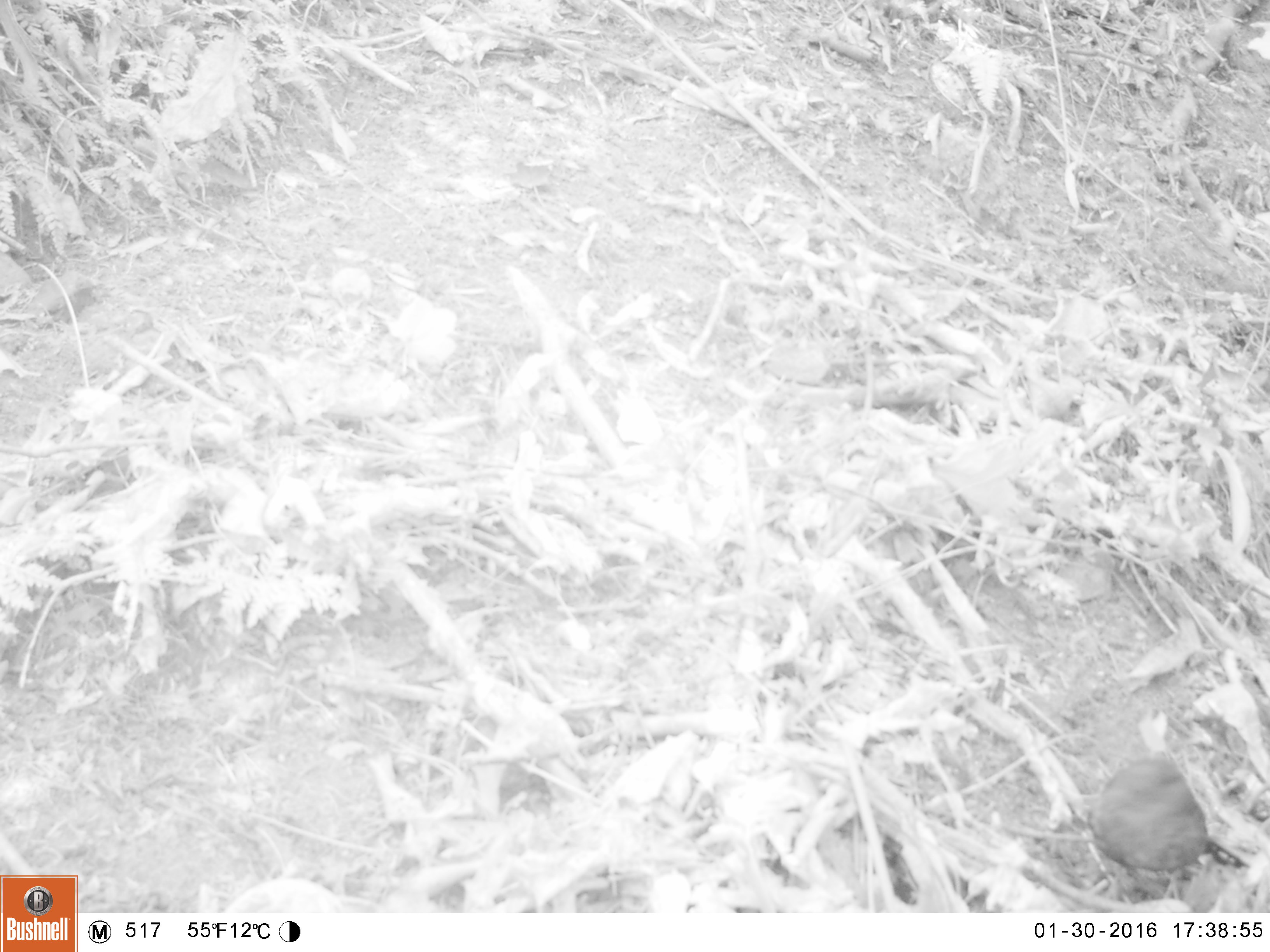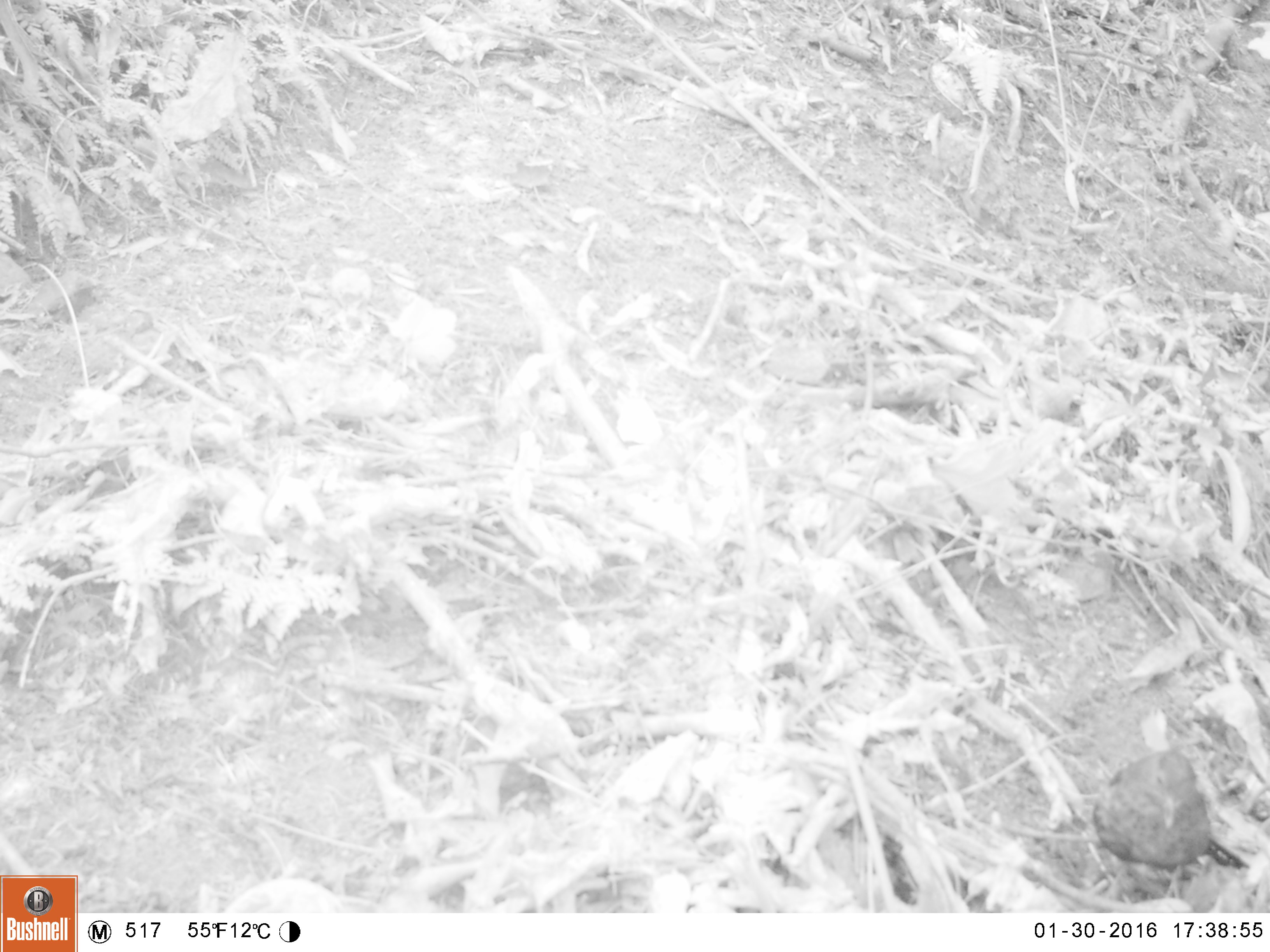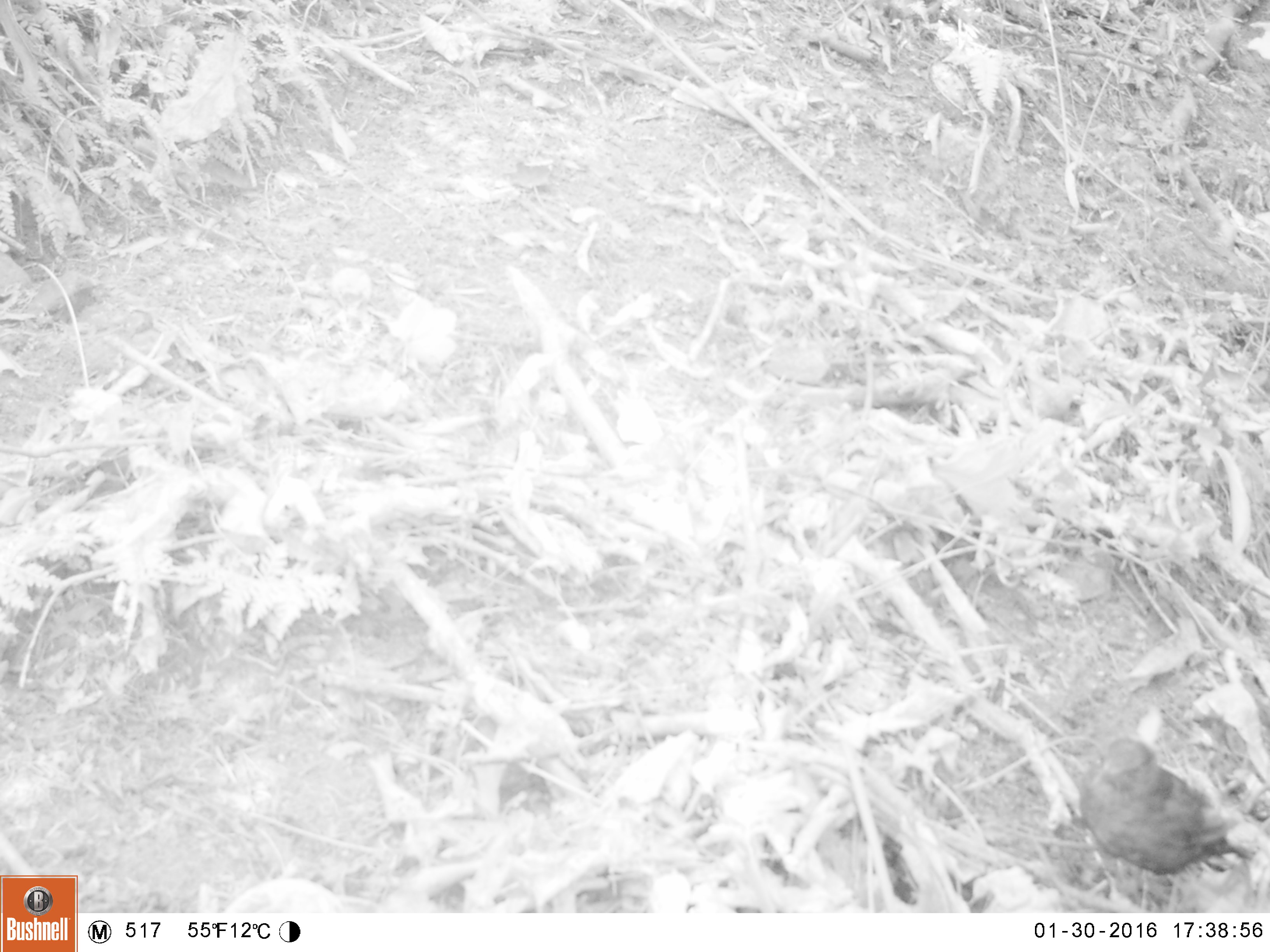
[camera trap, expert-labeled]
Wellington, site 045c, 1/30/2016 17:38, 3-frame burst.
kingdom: Animalia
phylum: Chordata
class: Aves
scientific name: Aves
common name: bird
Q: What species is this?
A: Bird (Aves).